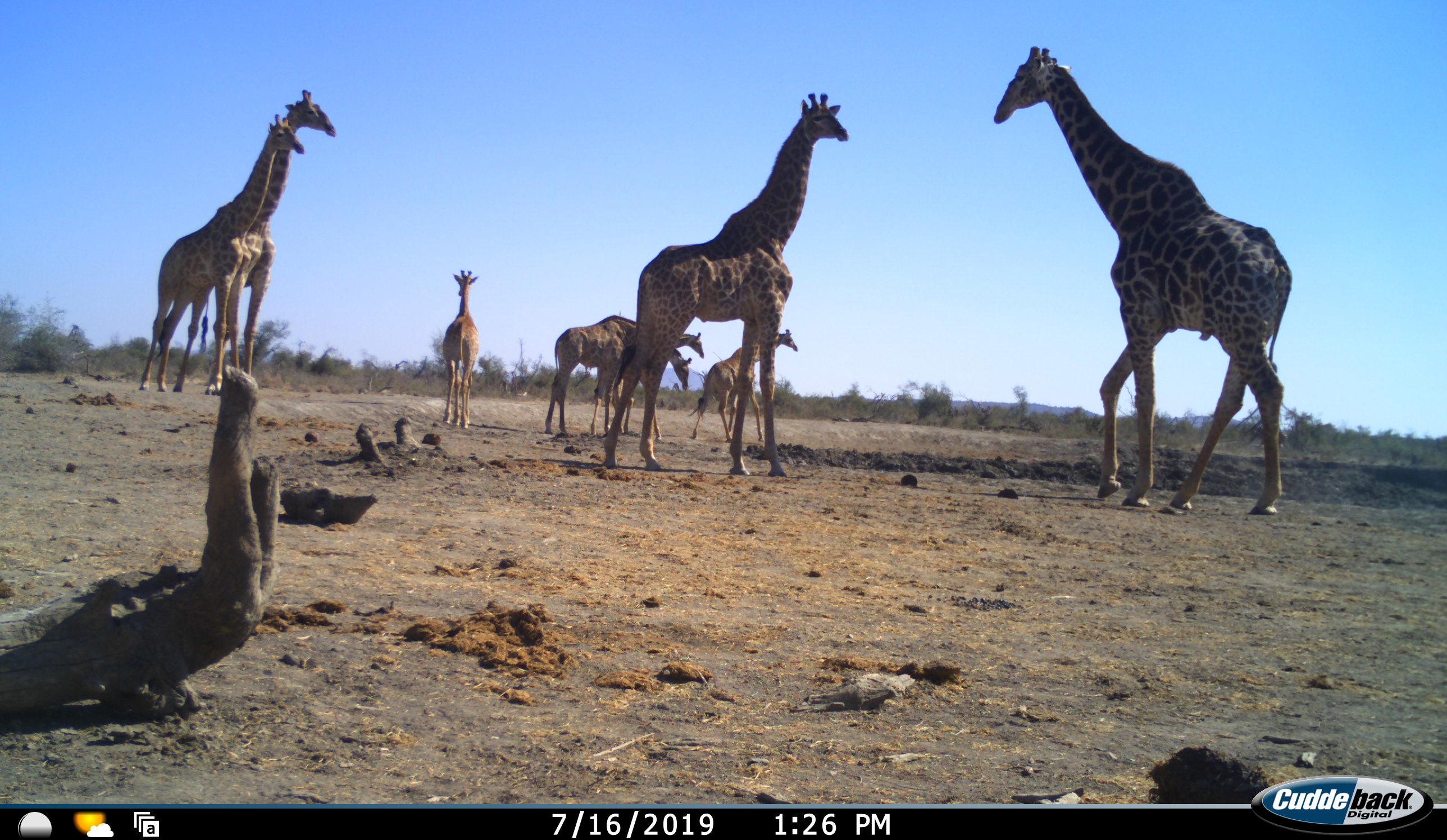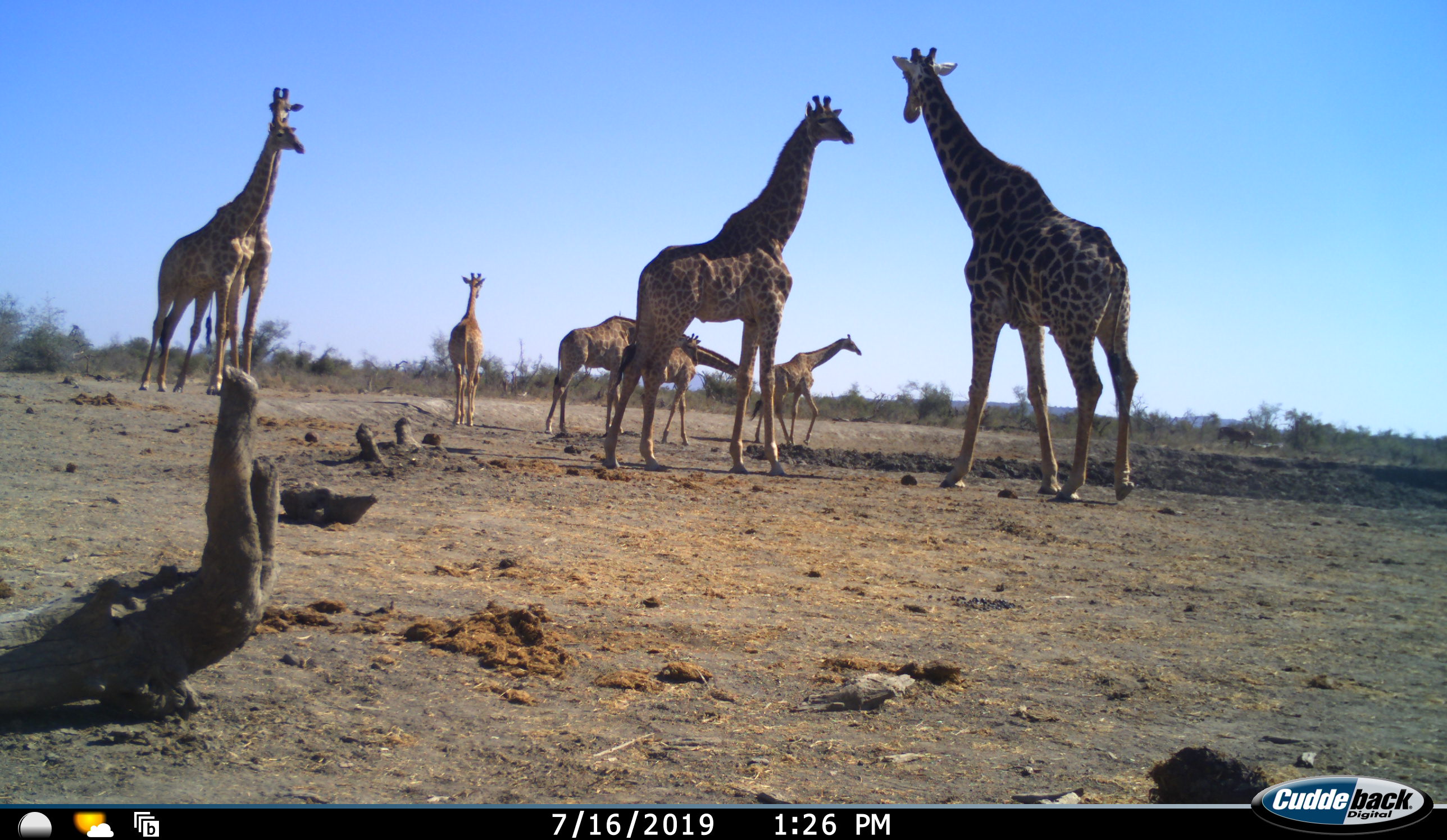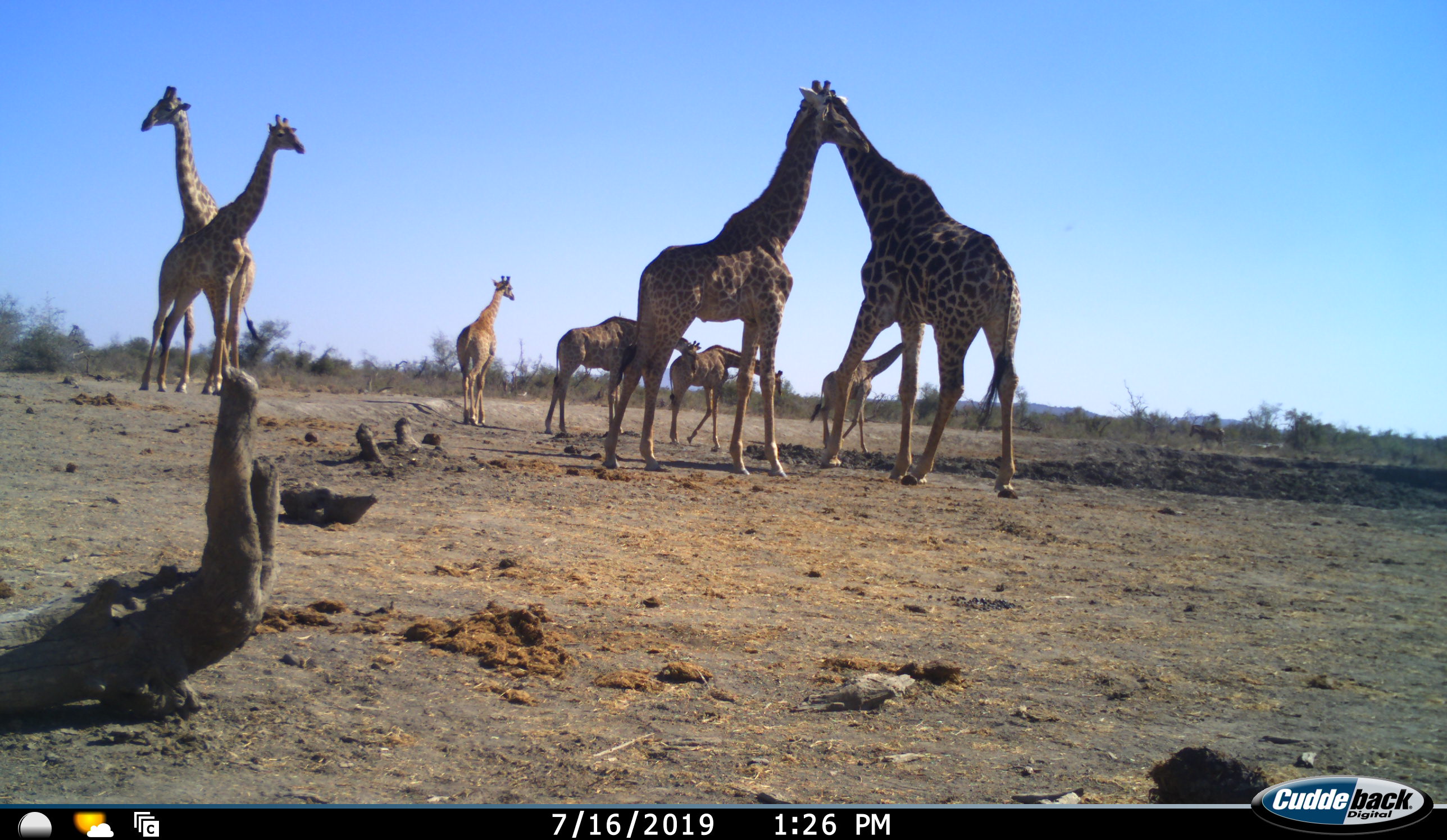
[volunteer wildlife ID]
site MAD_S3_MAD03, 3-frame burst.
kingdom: Animalia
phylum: Chordata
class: Mammalia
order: Artiodactyla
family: Giraffidae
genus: Giraffa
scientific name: Giraffa camelopardalis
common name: giraffe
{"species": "giraffe (Giraffa camelopardalis)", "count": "8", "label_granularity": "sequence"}